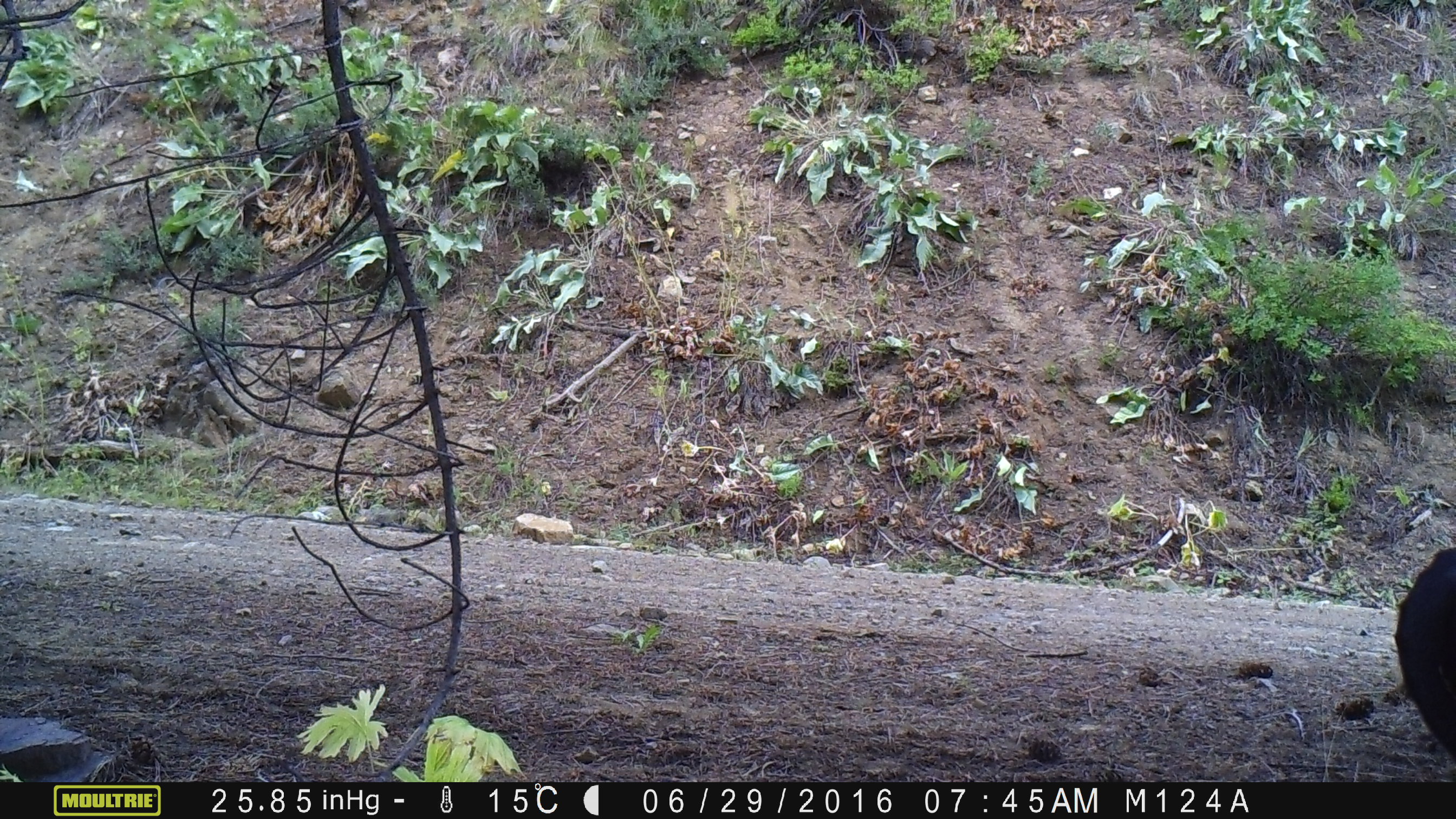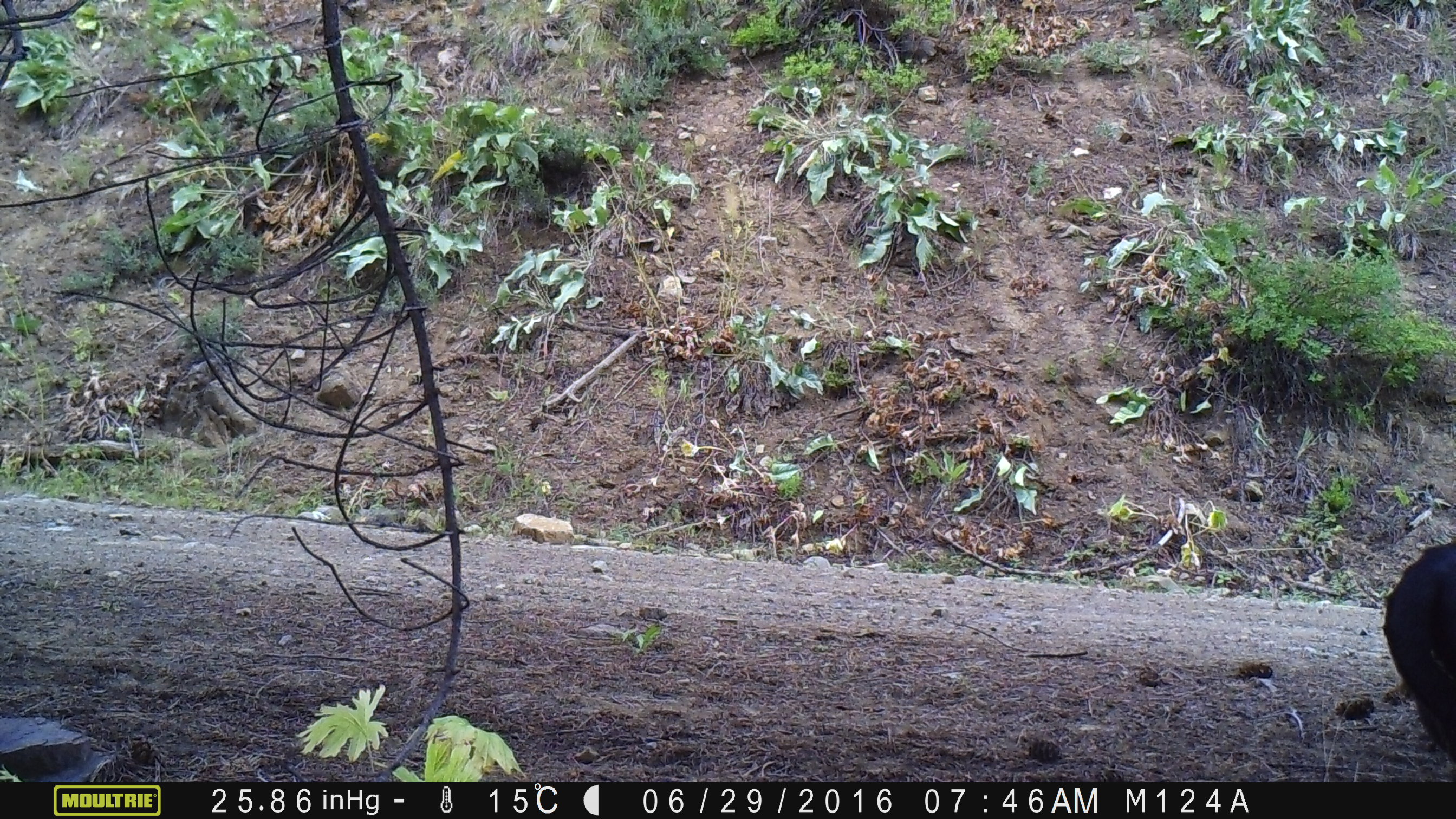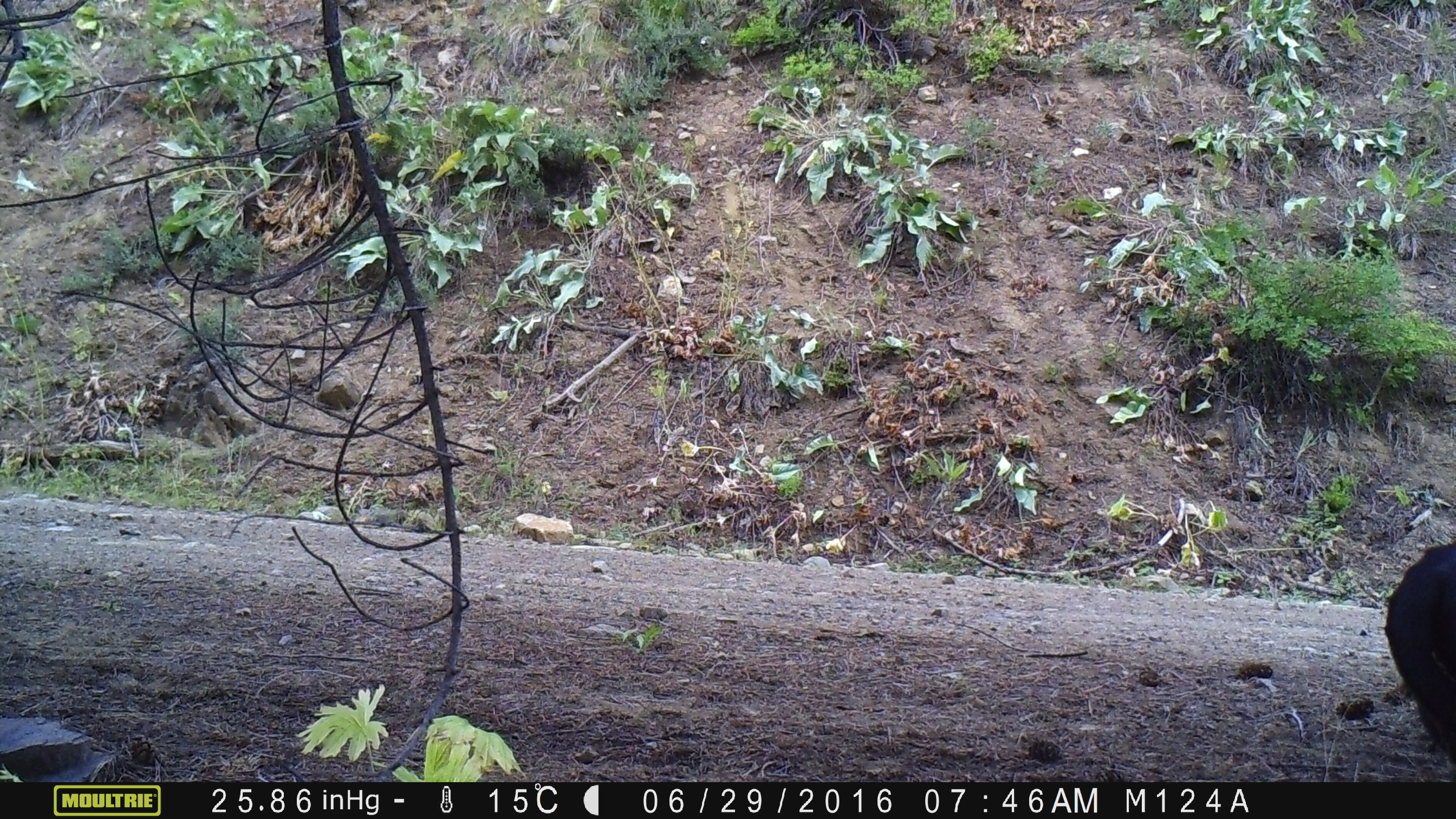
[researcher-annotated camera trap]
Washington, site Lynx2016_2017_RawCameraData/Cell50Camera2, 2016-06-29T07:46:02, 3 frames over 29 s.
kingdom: Animalia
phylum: Chordata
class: Mammalia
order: Artiodactyla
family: Bovidae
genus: Bos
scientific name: Bos taurus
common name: domestic cattle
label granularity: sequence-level